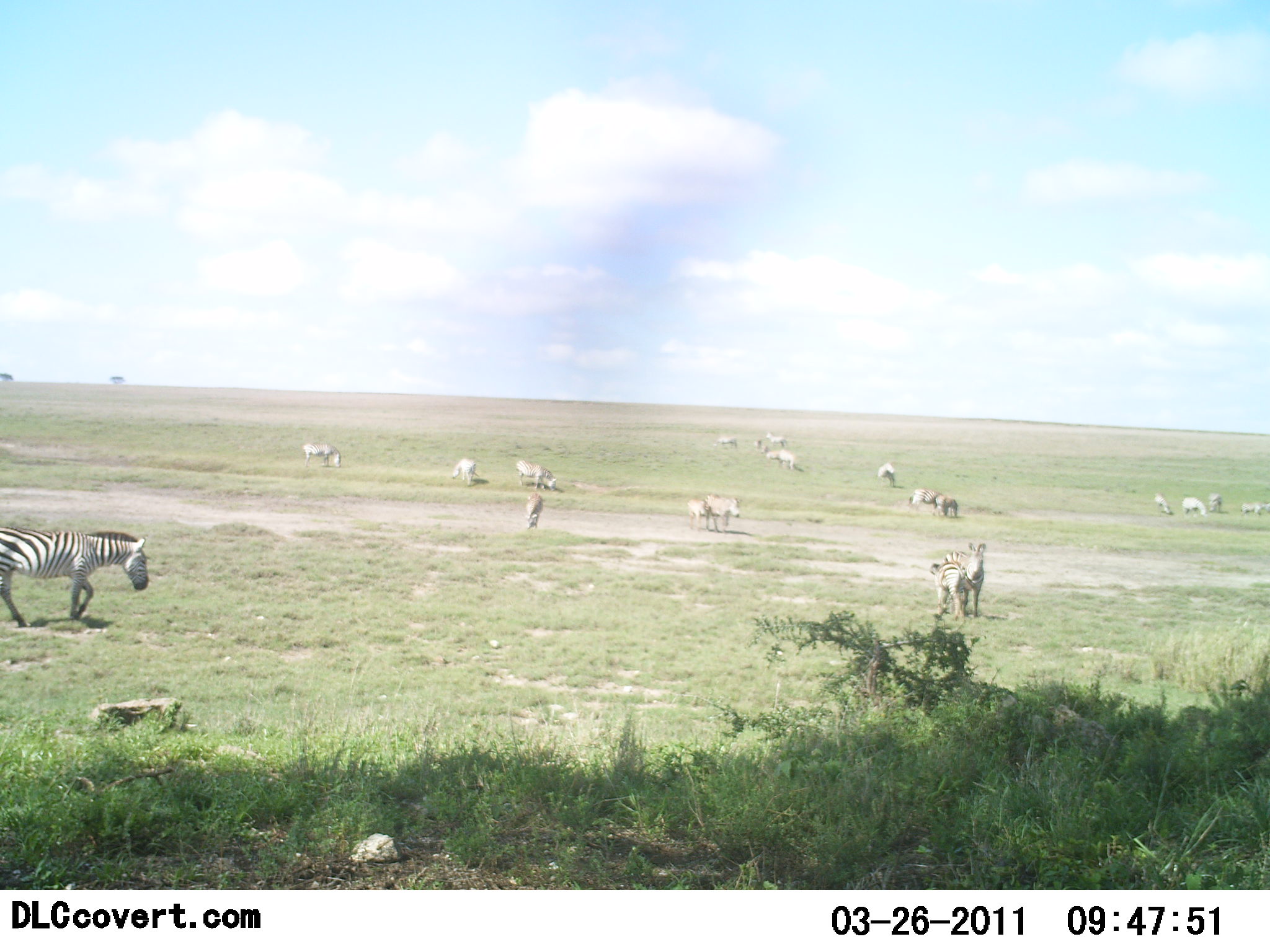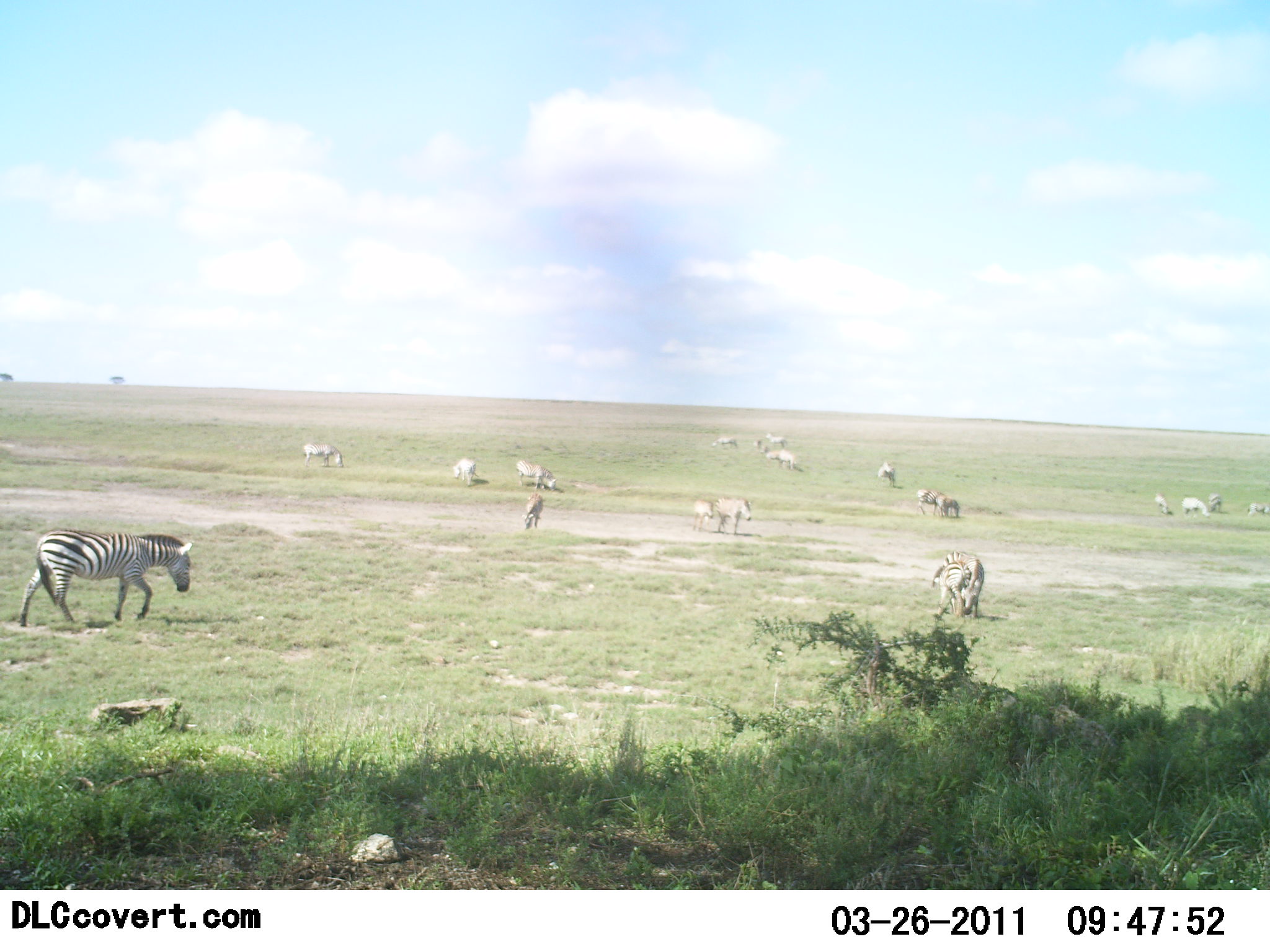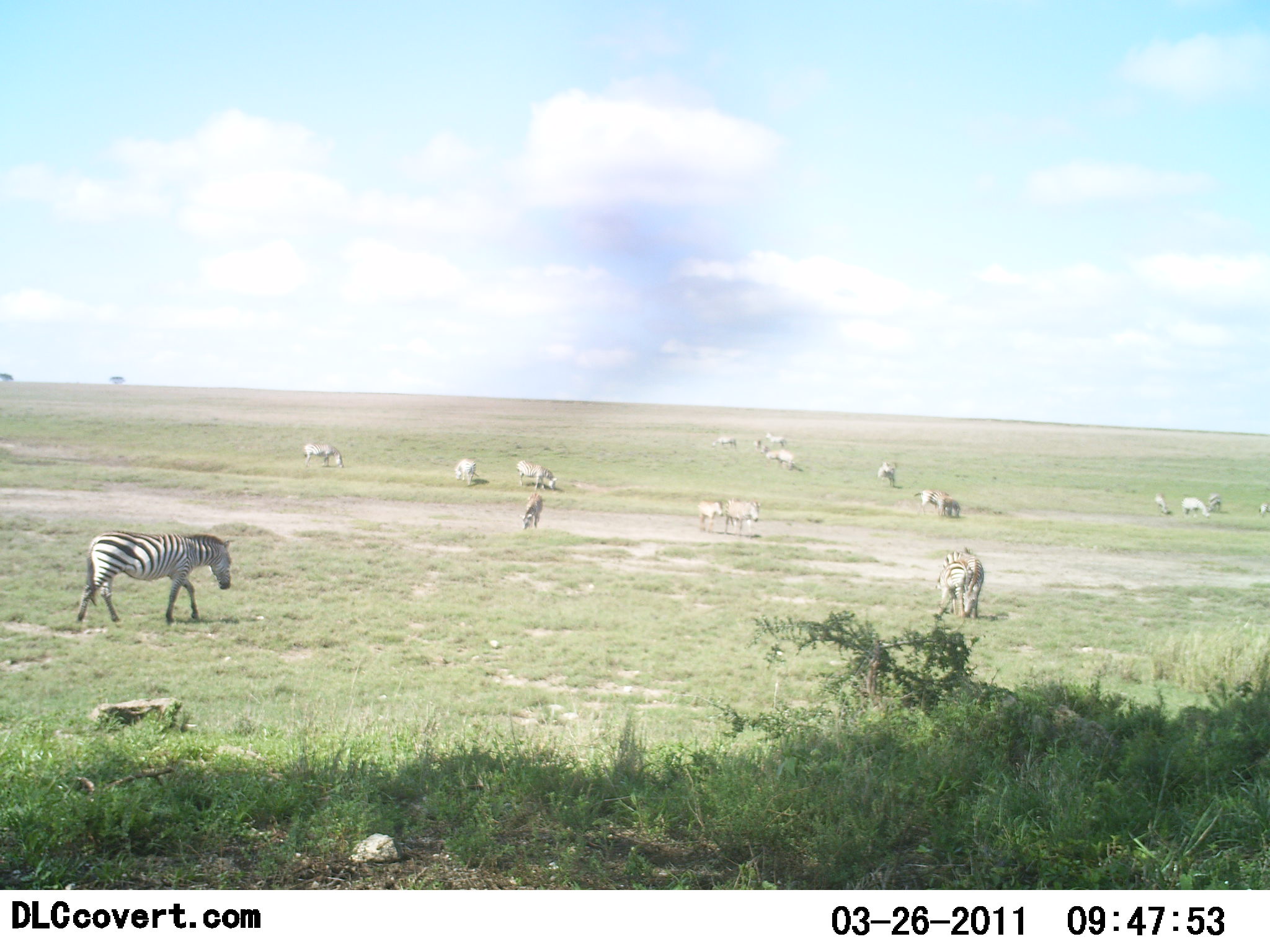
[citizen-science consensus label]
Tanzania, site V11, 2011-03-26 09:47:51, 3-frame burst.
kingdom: Animalia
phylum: Chordata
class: Mammalia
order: Perissodactyla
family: Equidae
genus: Equus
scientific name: Equus quagga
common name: plains zebra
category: zebra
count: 11-50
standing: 73%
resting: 0%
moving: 55%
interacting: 27%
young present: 18%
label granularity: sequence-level